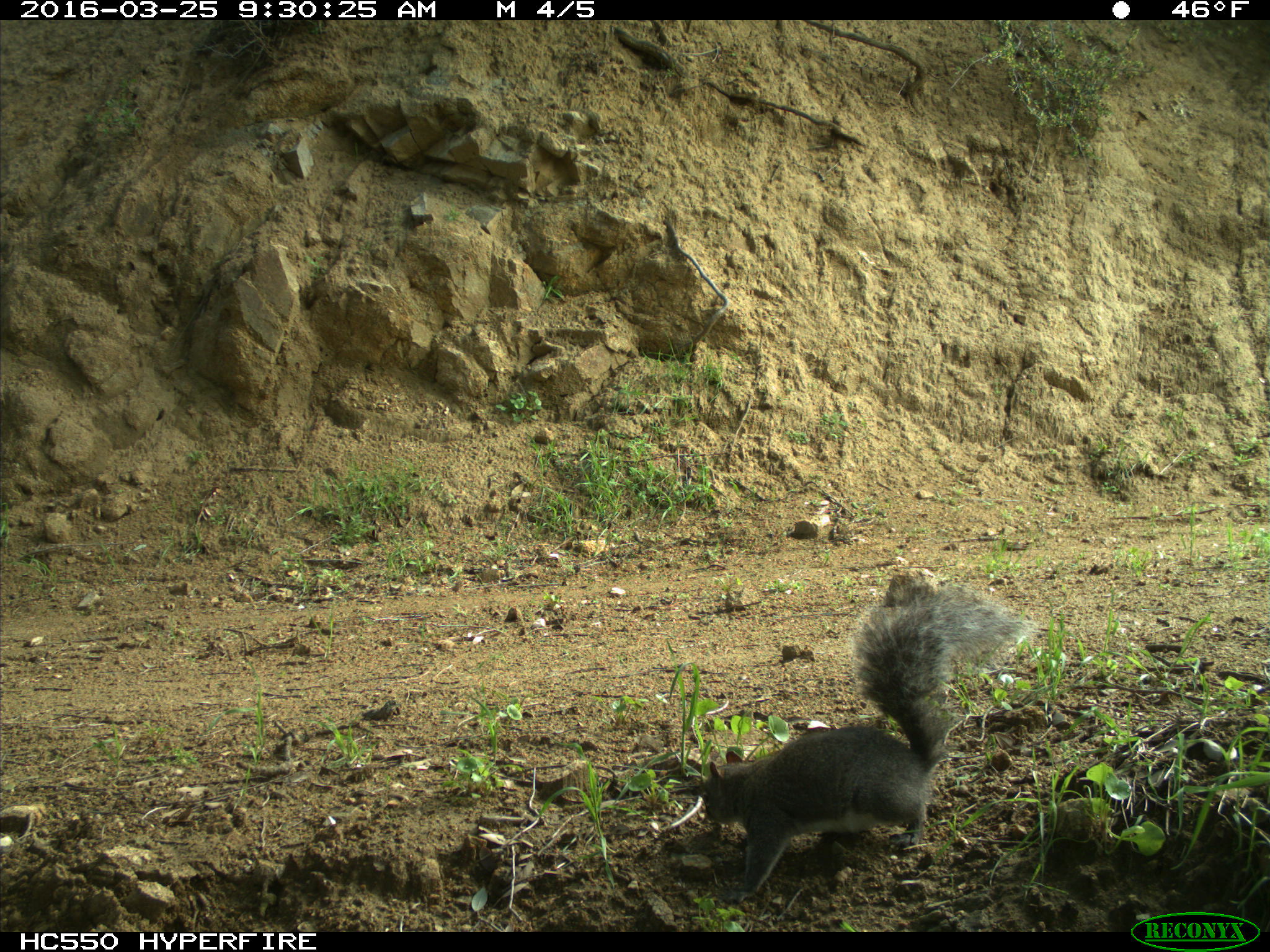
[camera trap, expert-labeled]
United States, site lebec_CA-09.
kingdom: Animalia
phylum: Chordata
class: Mammalia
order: Rodentia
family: Sciuridae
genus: Sciurus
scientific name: Sciurus carolinensis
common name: eastern gray squirrel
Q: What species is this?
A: Sciurus carolinensis (eastern gray squirrel).